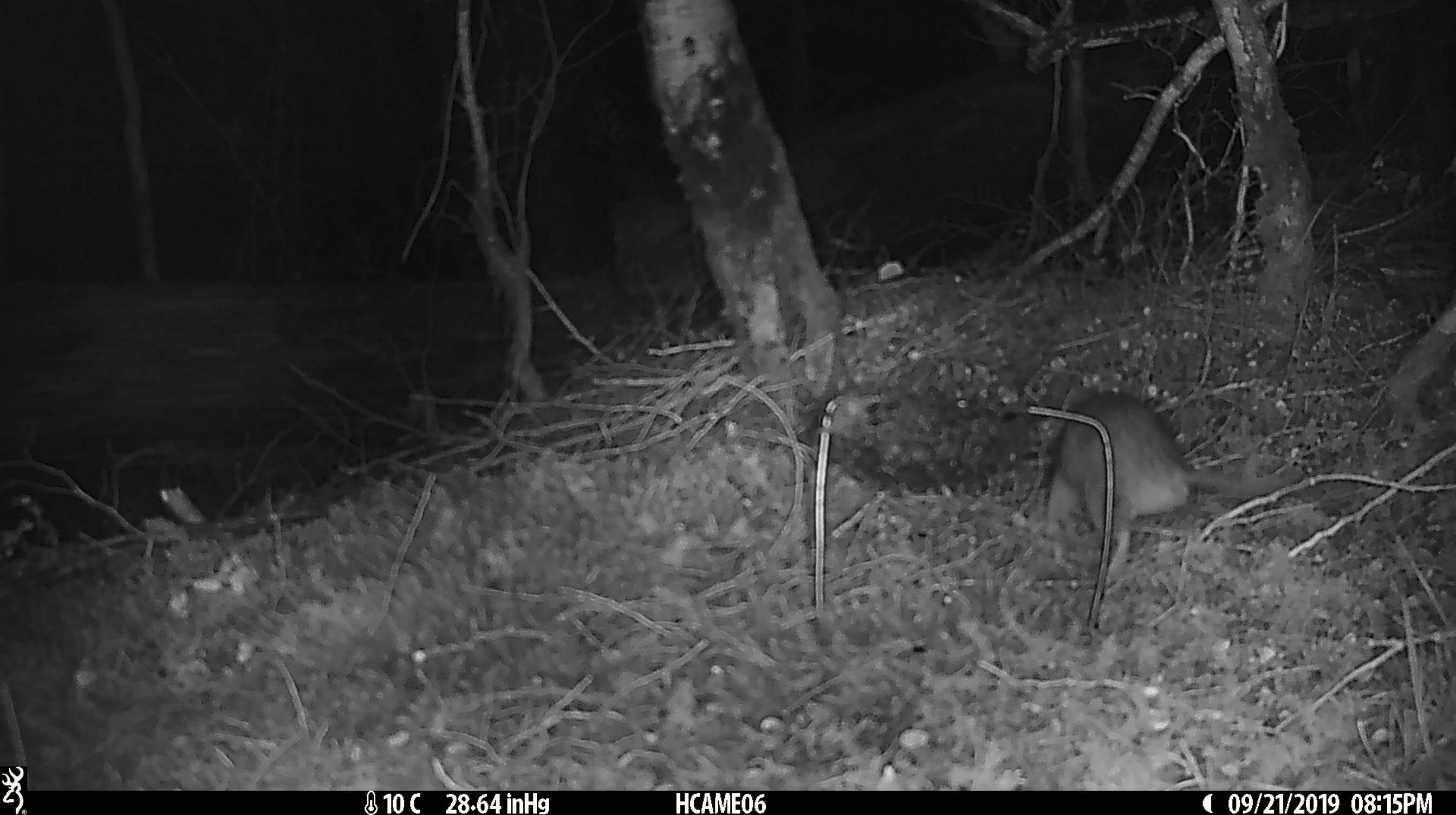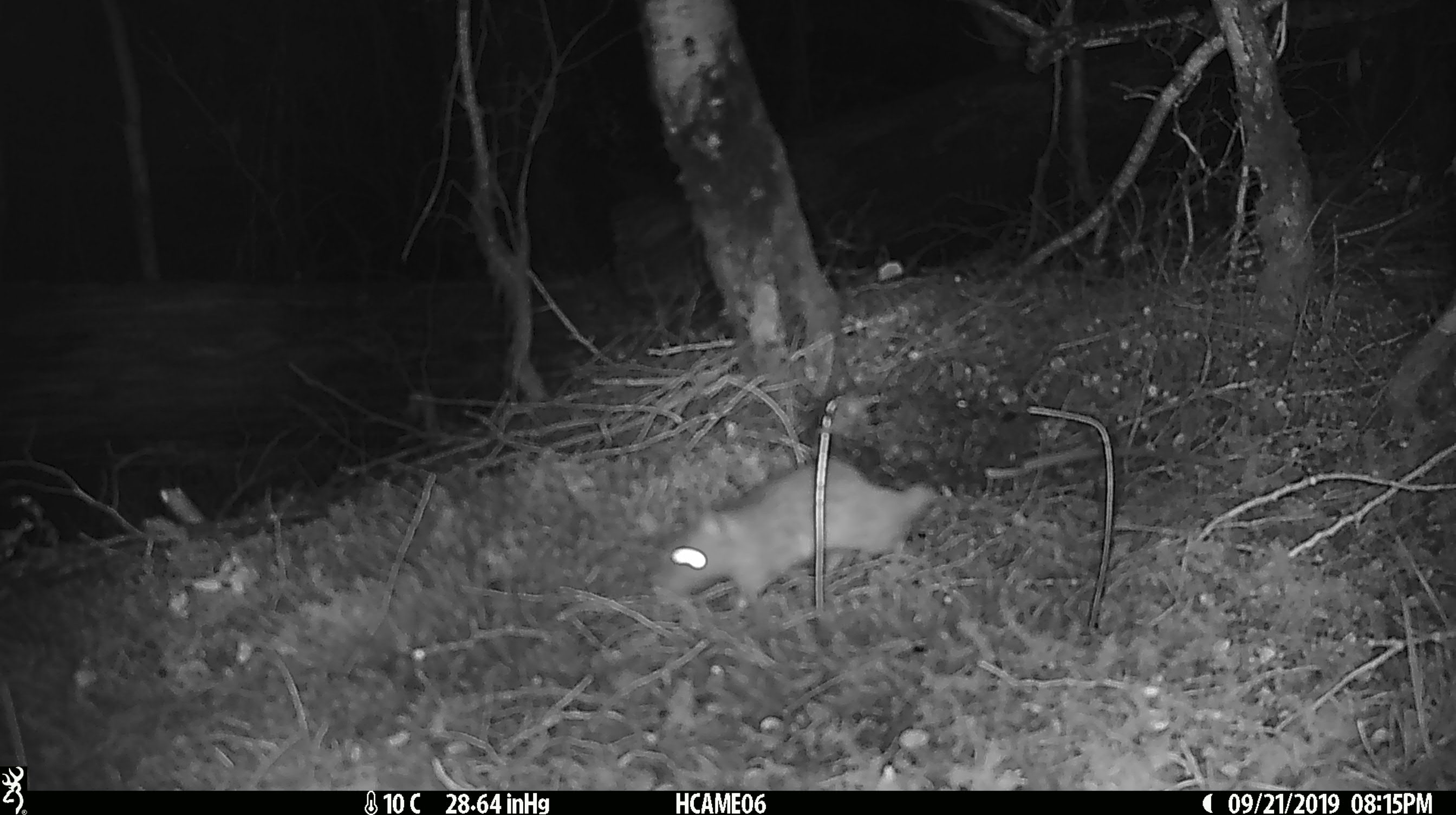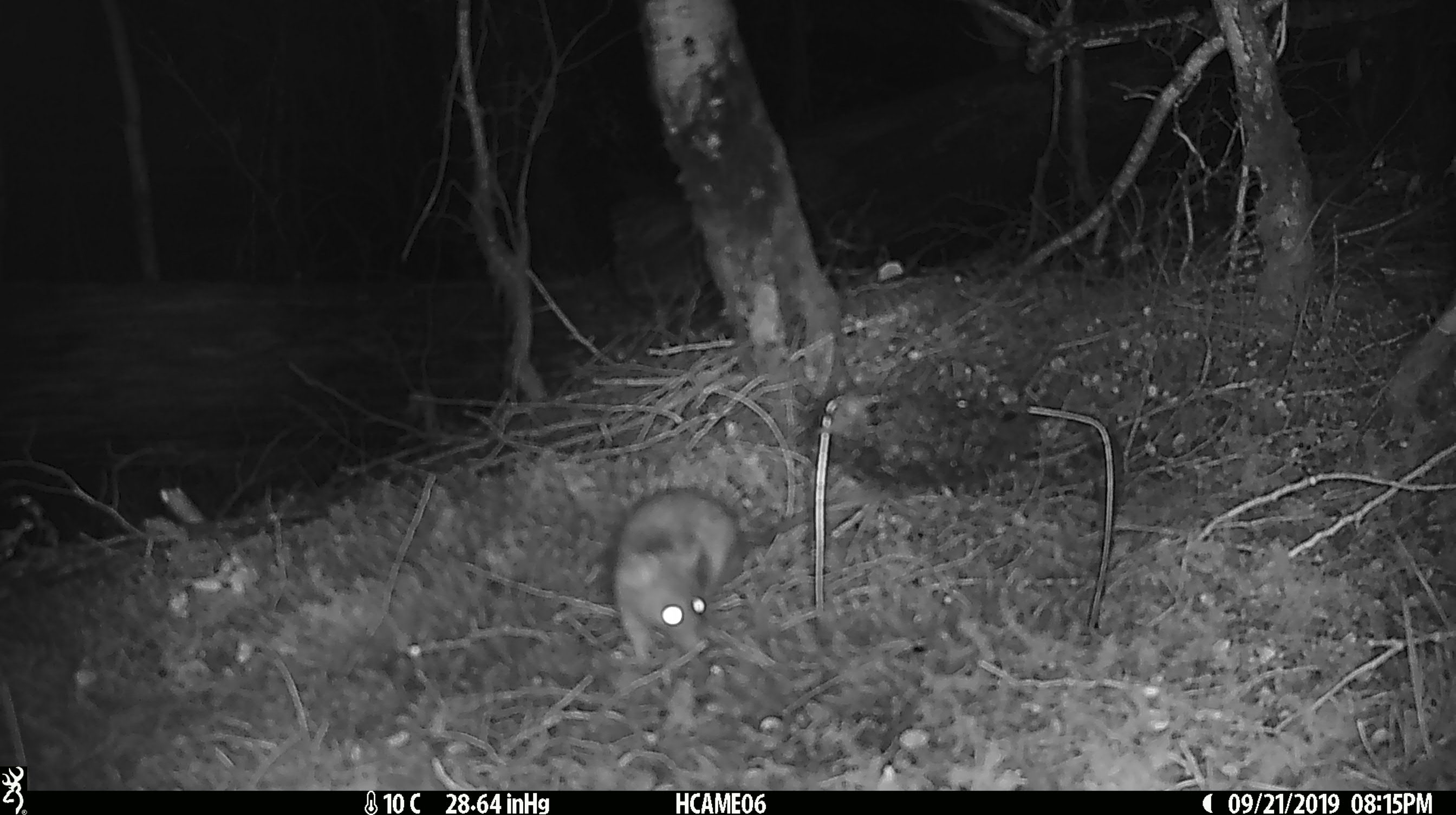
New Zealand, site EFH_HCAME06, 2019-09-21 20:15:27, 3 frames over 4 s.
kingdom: Animalia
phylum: Chordata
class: Mammalia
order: Rodentia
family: Muridae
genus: Rattus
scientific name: Rattus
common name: rat